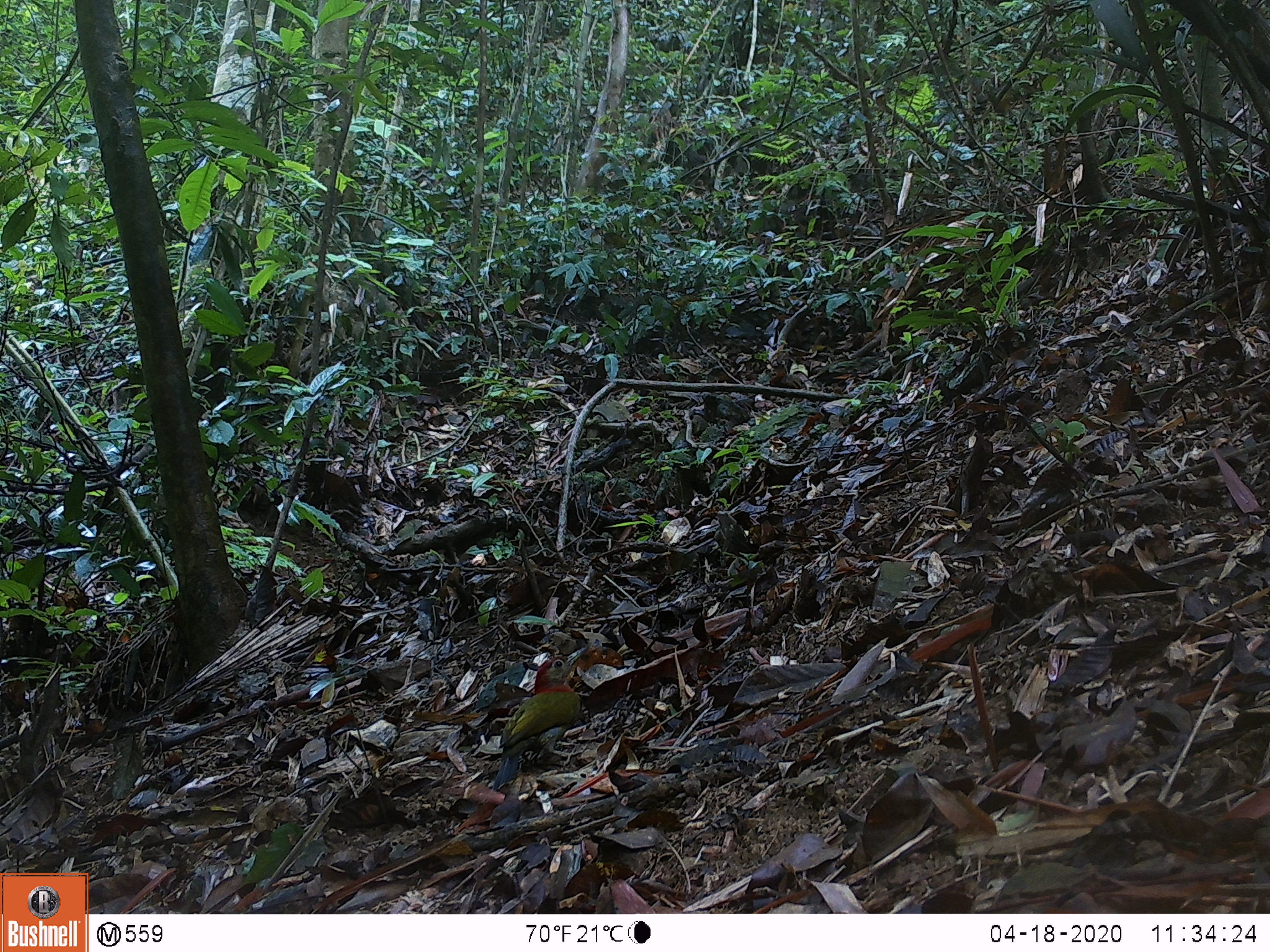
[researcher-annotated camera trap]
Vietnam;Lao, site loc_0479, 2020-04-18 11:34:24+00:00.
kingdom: Animalia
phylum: Chordata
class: Aves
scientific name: Aves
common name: bird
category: unidentified bird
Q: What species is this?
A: Unidentified bird (bird) (Aves).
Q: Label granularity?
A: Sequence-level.